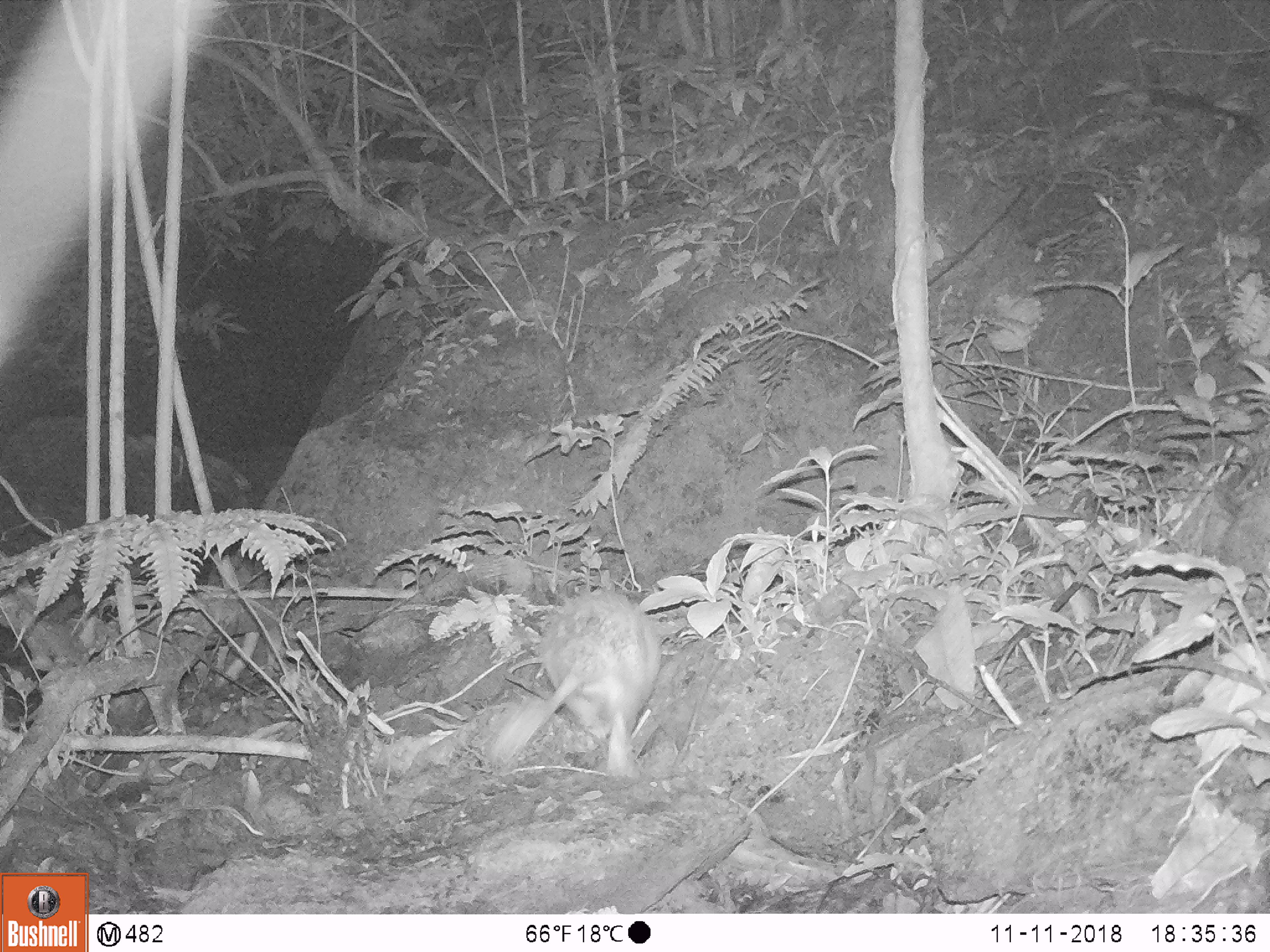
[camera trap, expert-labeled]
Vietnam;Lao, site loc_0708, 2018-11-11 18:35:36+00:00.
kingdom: Animalia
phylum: Chordata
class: Mammalia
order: Rodentia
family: Hystricidae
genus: Atherurus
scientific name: Atherurus macrourus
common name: asiatic brush-tailed porcupine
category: asiatic brush tailed porcupine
Asiatic brush tailed porcupine (asiatic brush-tailed porcupine) (Atherurus macrourus). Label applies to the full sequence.